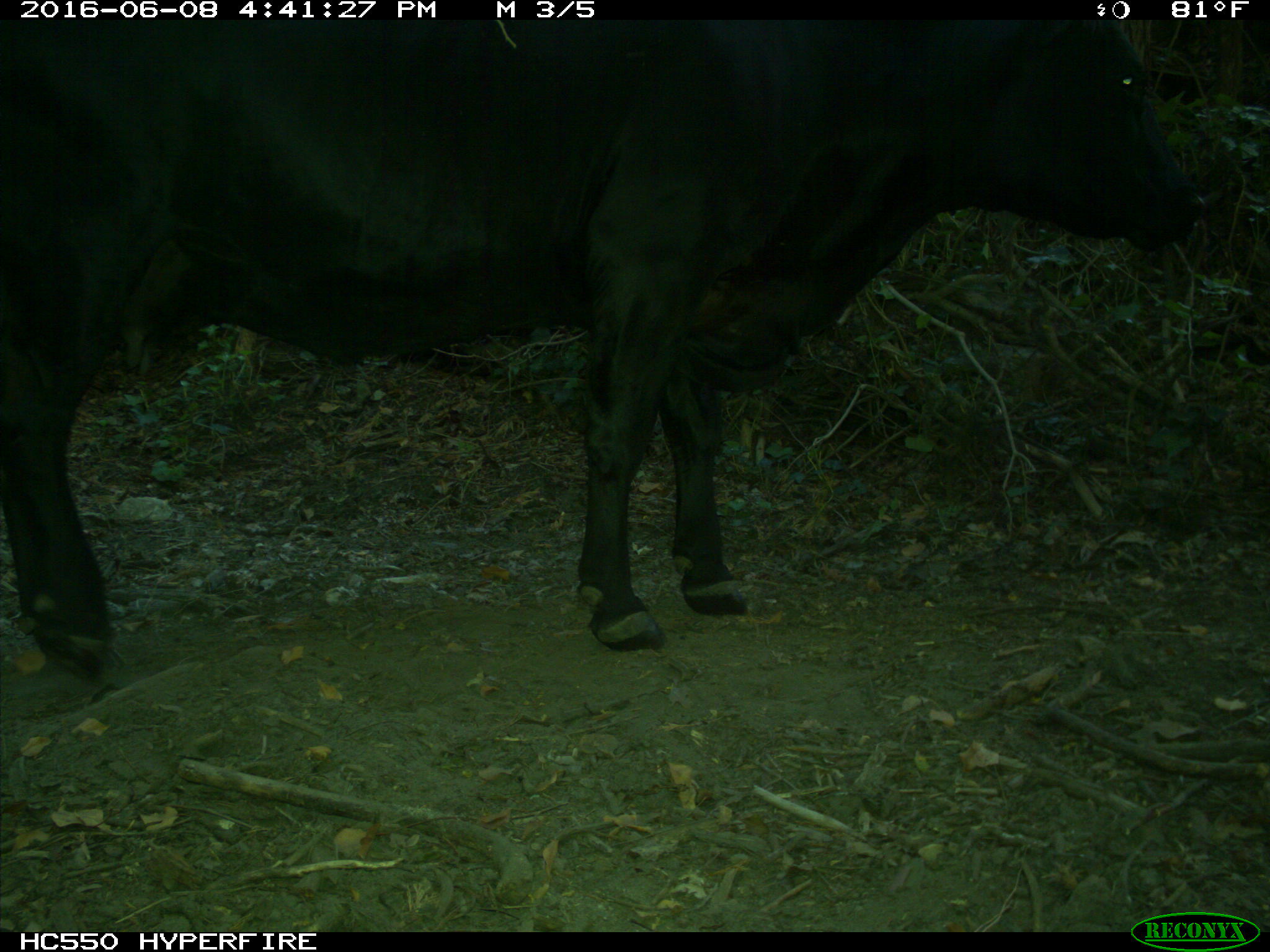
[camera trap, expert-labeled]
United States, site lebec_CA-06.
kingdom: Animalia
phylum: Chordata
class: Mammalia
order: Artiodactyla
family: Bovidae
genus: Bos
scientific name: Bos taurus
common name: domestic cow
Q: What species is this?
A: Bos taurus (domestic cow).